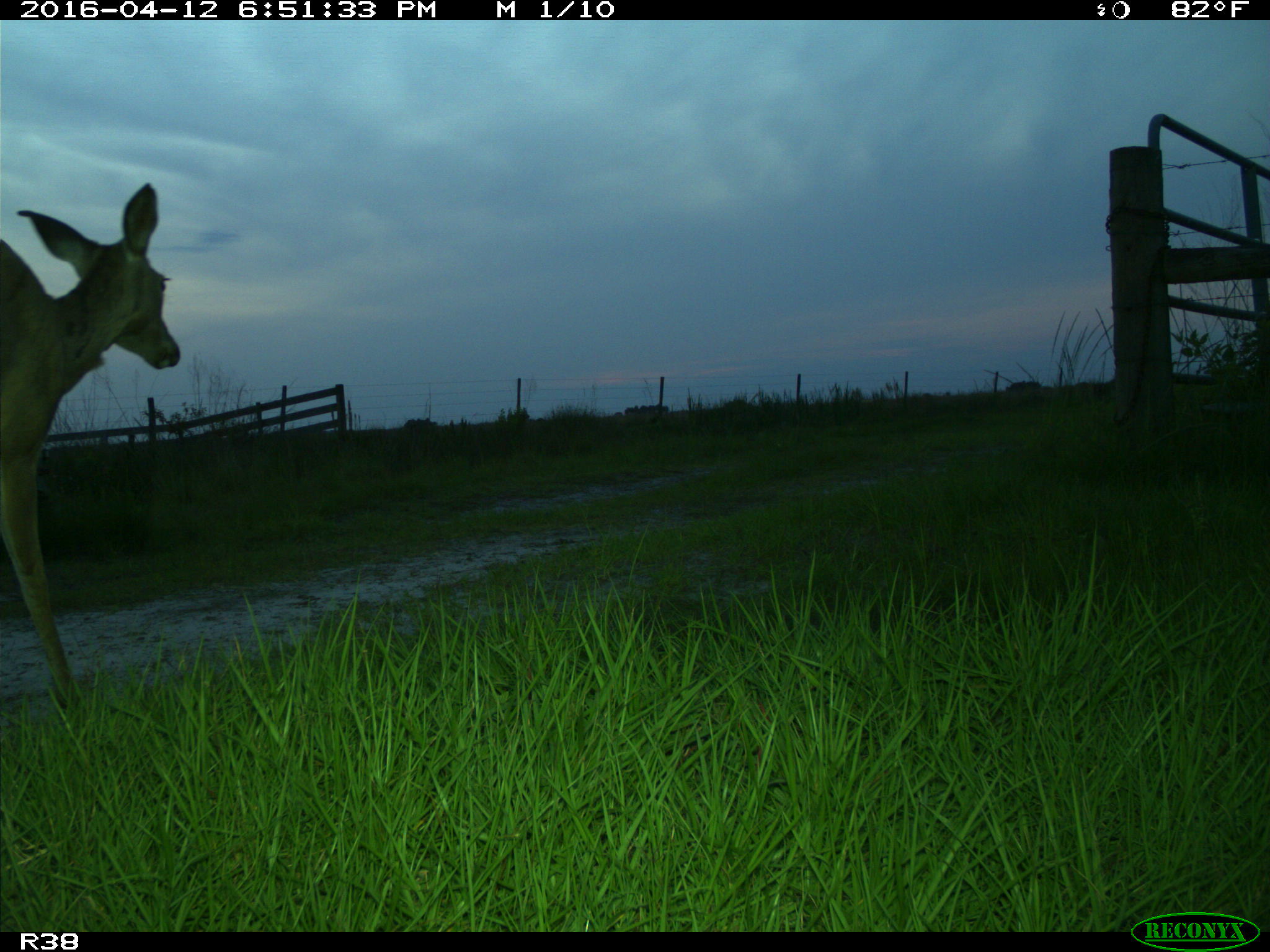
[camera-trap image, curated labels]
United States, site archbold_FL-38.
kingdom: Animalia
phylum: Chordata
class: Mammalia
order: Artiodactyla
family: Cervidae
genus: Odocoileus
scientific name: Odocoileus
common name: deer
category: unidentified deer